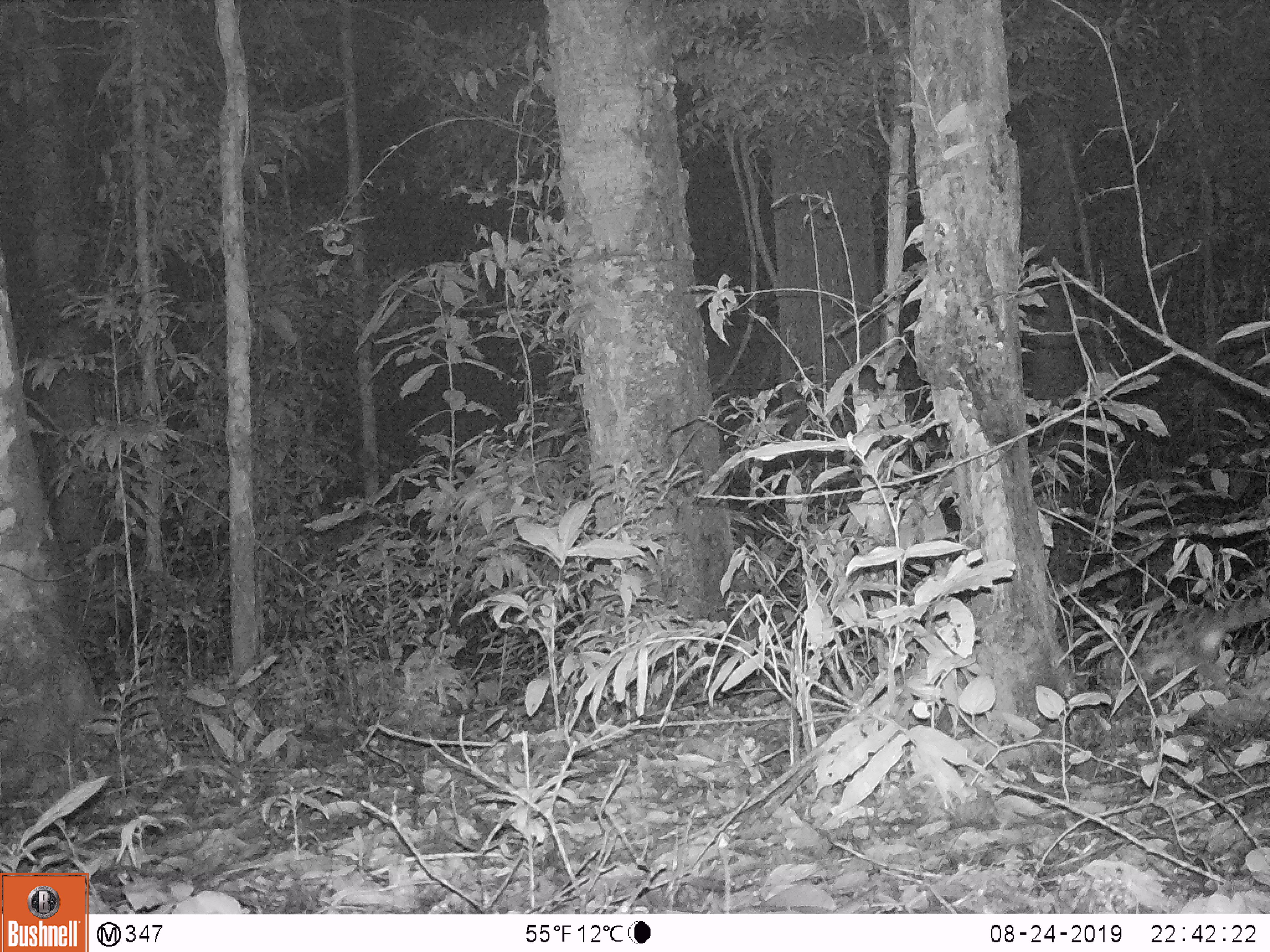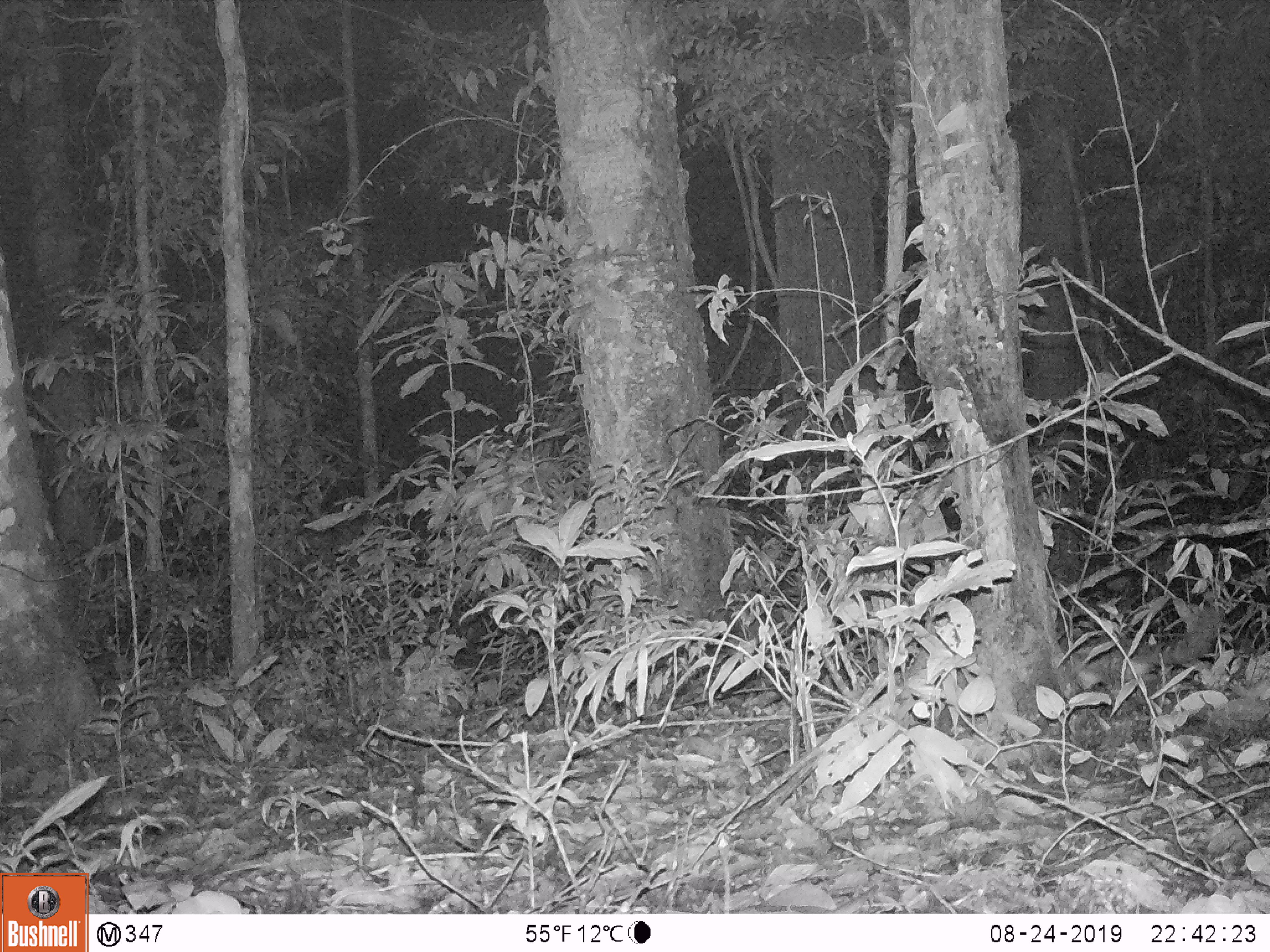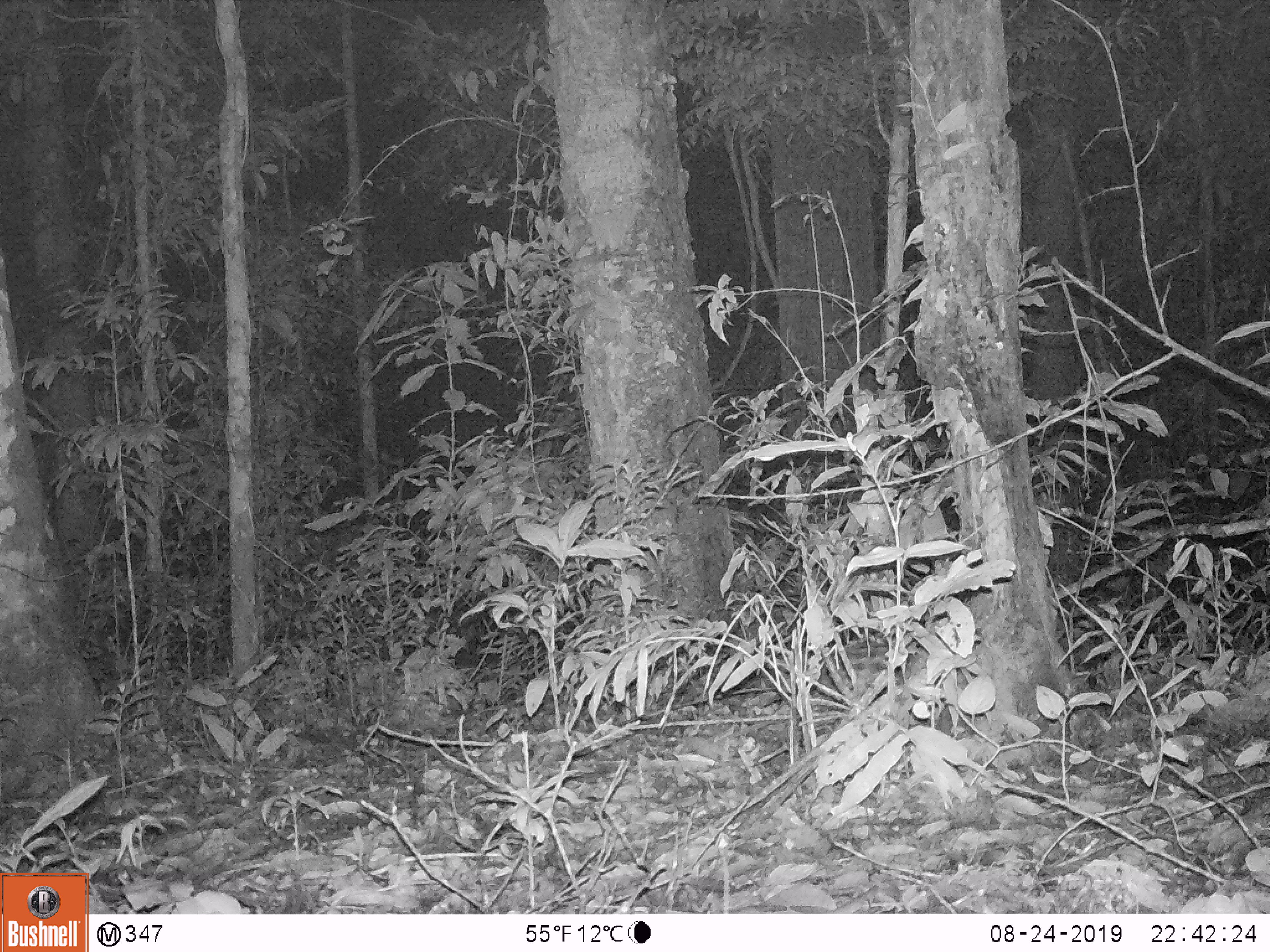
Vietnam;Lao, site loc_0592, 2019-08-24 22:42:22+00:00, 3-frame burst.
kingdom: Animalia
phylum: Chordata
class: Mammalia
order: Carnivora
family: Prionodontidae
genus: Prionodon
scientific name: Prionodon pardicolor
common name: spotted linsang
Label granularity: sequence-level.